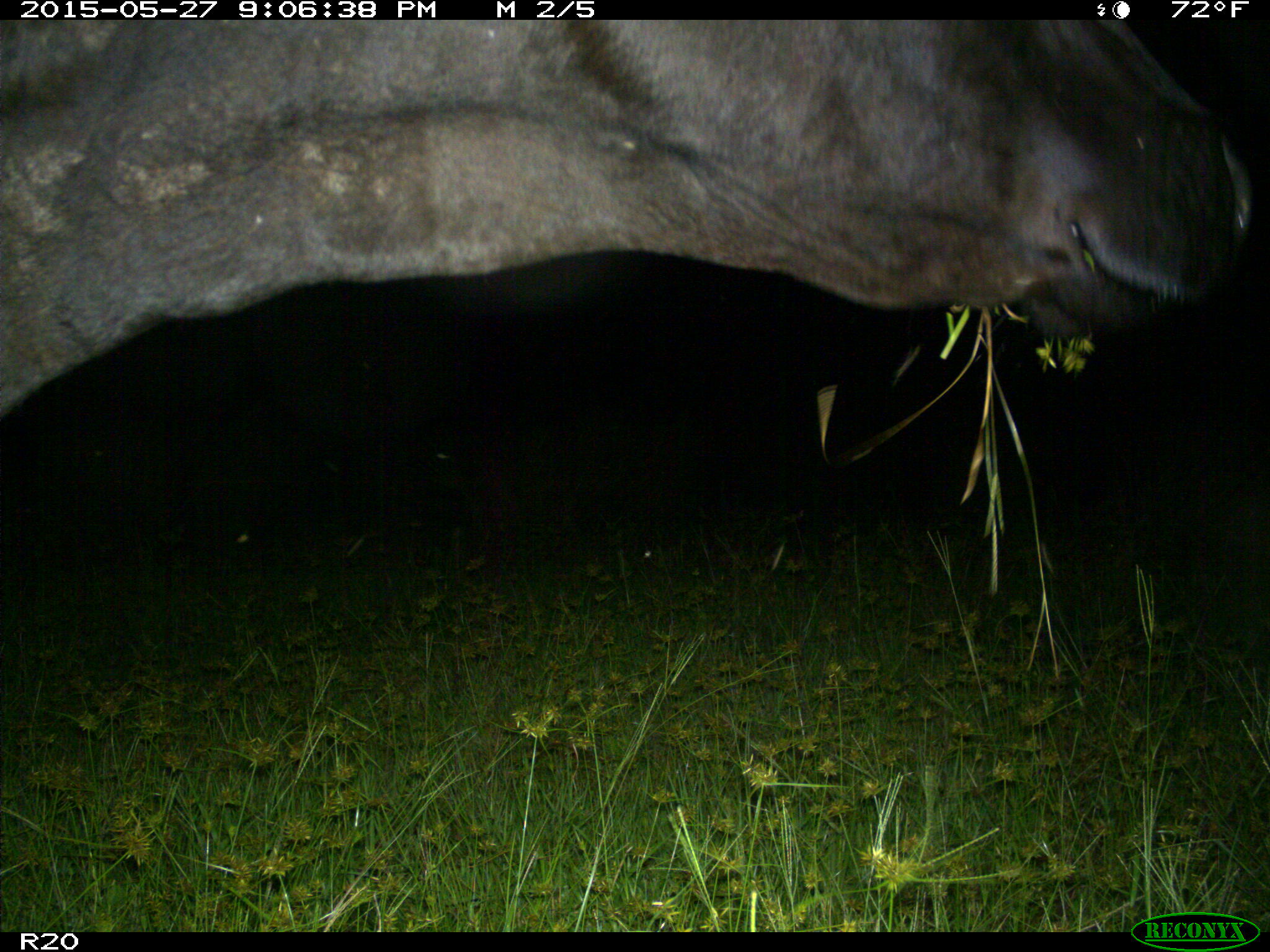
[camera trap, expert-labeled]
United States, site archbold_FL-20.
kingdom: Animalia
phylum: Chordata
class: Mammalia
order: Artiodactyla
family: Bovidae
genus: Bos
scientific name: Bos taurus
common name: domestic cow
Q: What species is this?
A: Bos taurus (domestic cow).